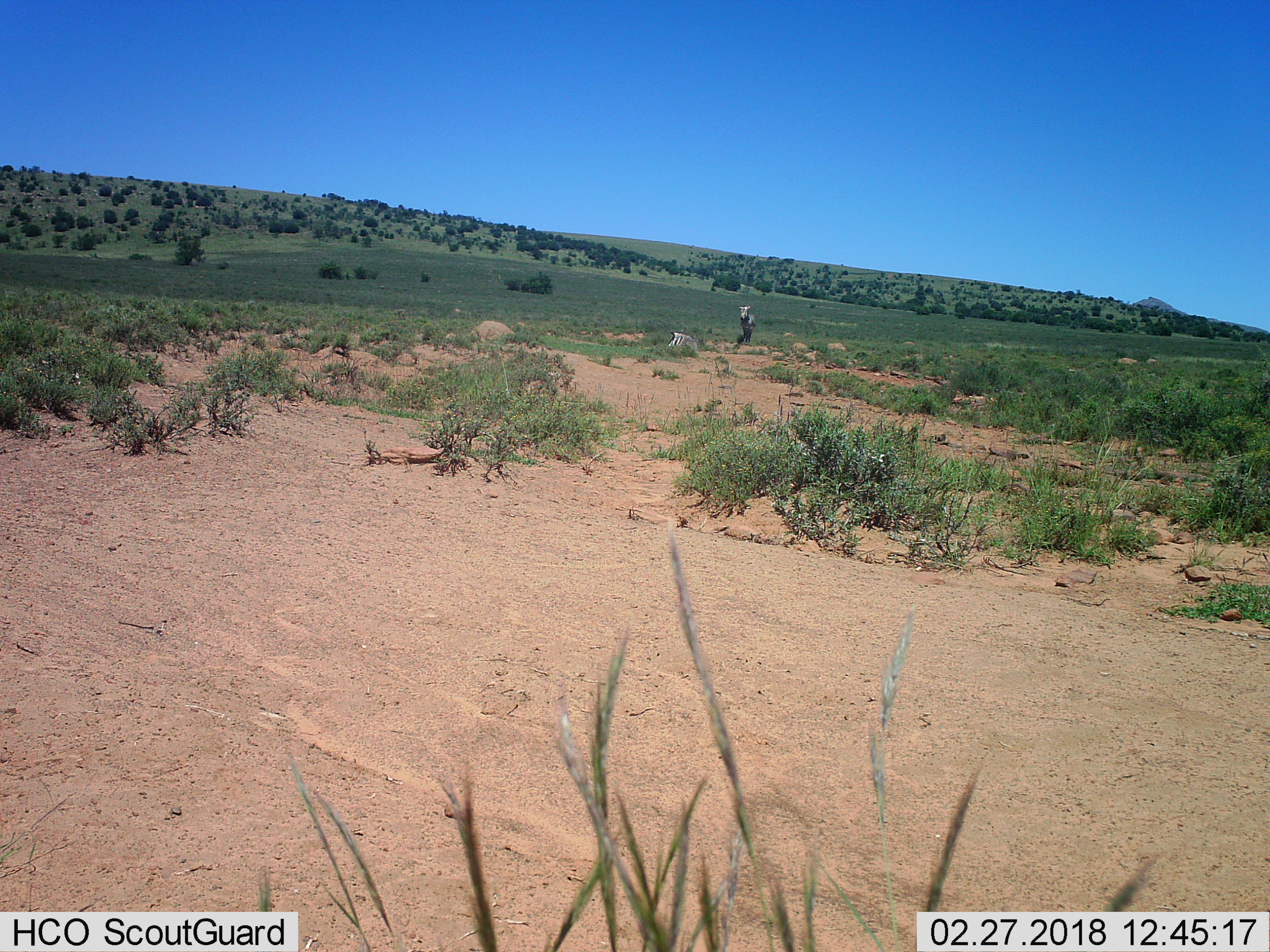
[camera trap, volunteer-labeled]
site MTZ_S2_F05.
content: unidentified animal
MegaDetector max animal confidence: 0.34